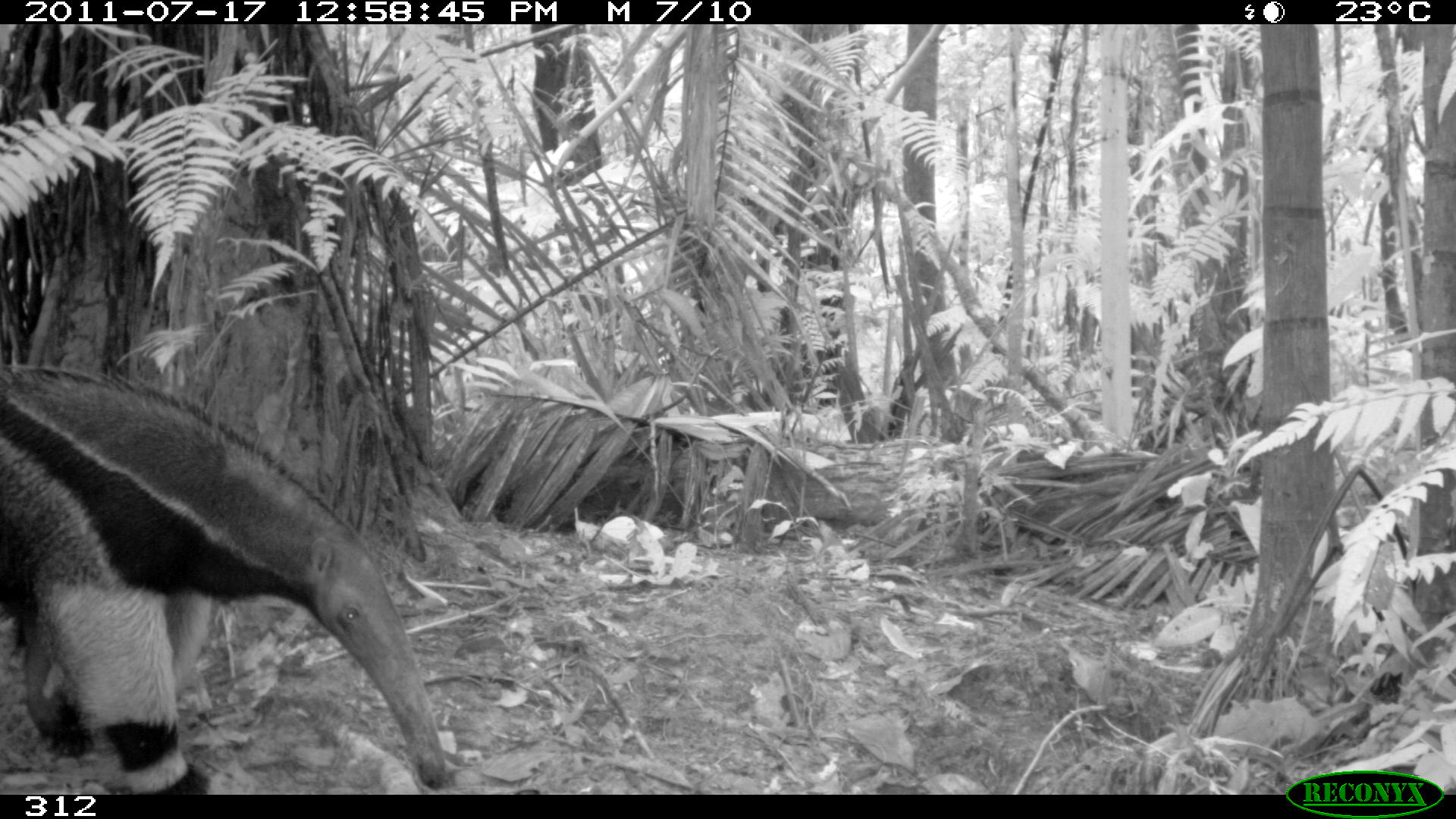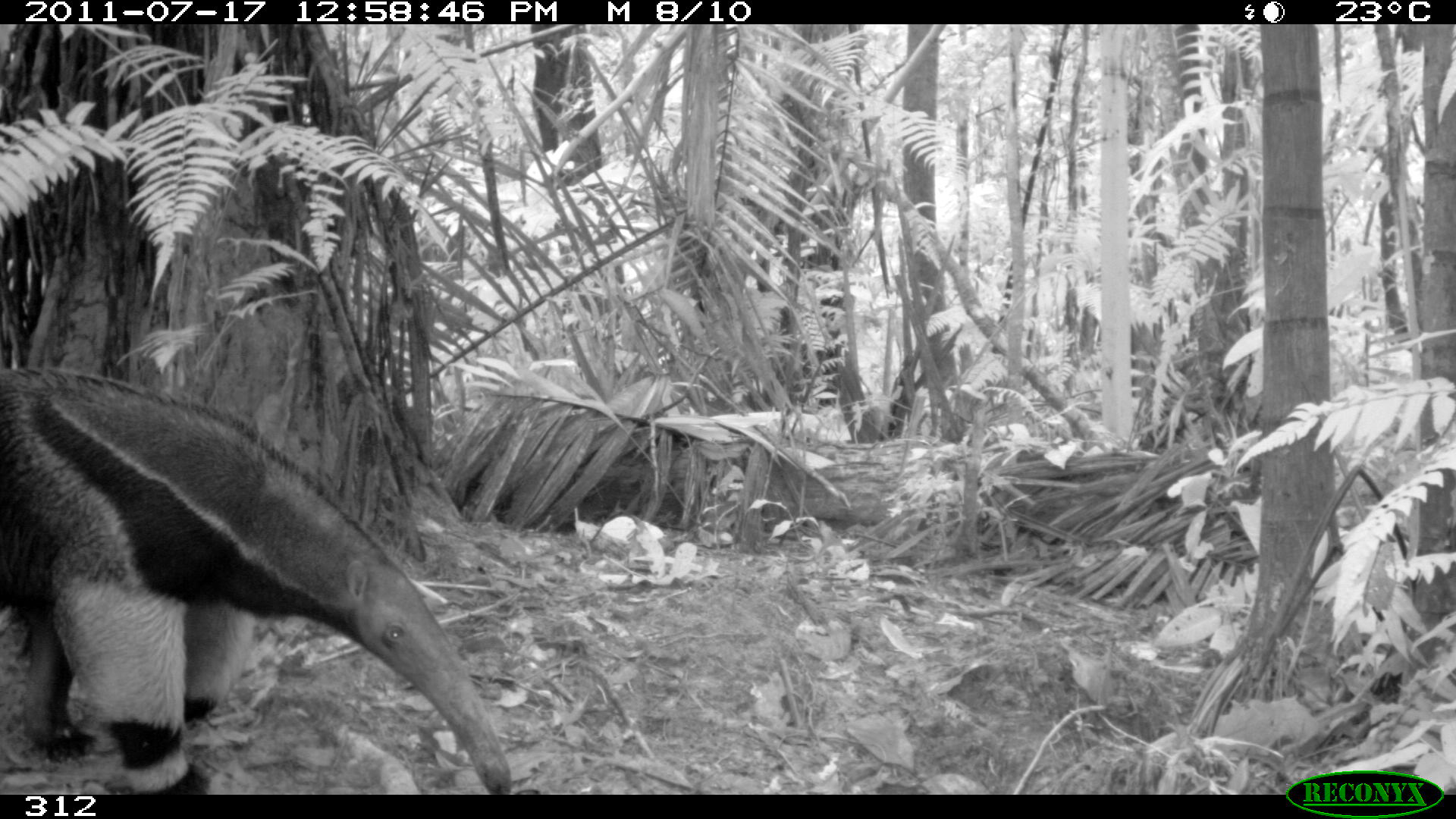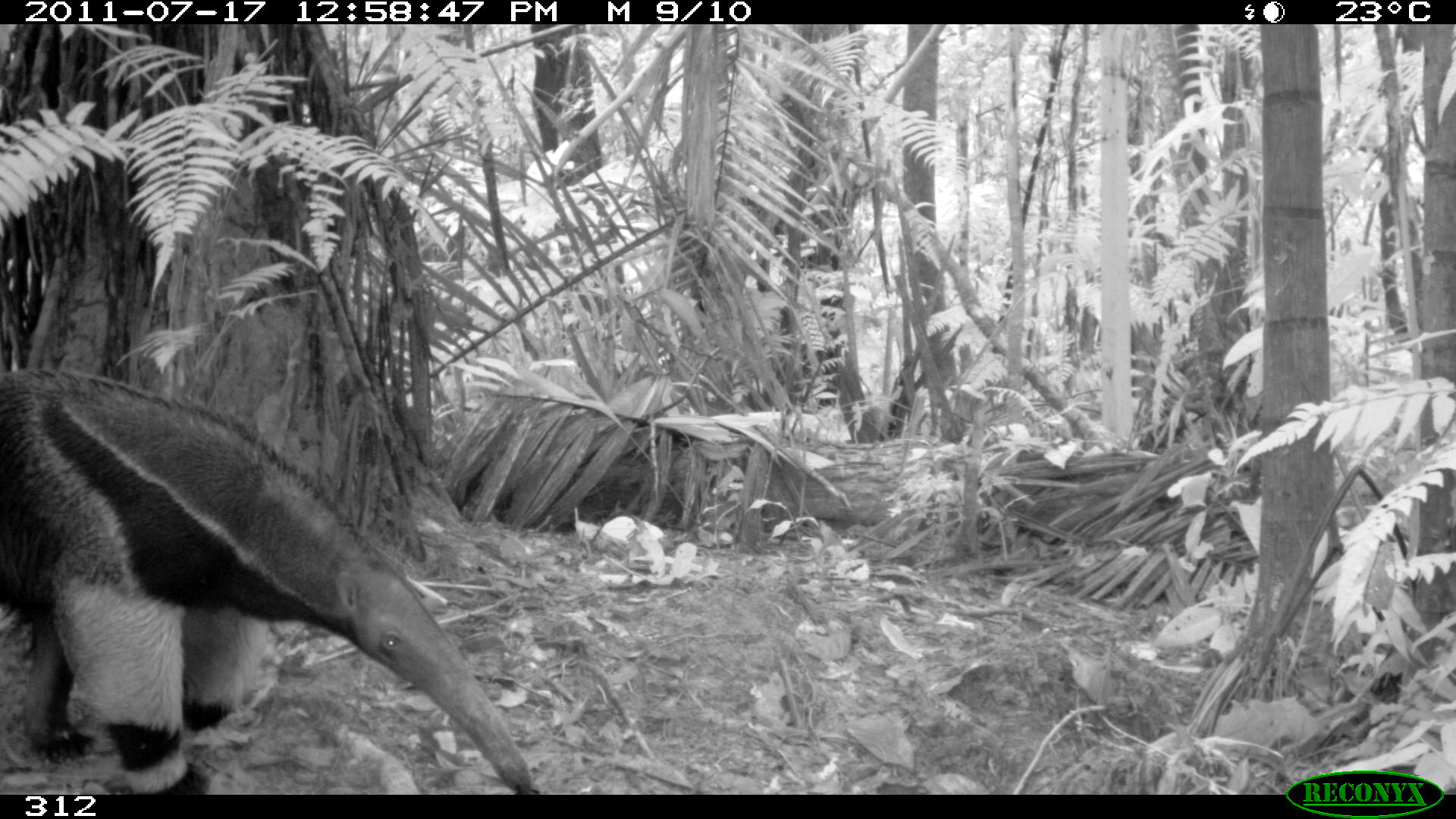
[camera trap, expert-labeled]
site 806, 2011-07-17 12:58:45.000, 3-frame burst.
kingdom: Animalia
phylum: Chordata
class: Mammalia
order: Pilosa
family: Myrmecophagidae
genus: Myrmecophaga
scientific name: Myrmecophaga tridactyla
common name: giant anteater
Myrmecophaga tridactyla (giant anteater).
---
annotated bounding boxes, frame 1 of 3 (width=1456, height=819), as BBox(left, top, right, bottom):
myrmecophaga tridactyla: BBox(3, 363, 448, 791)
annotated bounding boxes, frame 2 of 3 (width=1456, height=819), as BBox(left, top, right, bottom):
myrmecophaga tridactyla: BBox(0, 363, 513, 790)